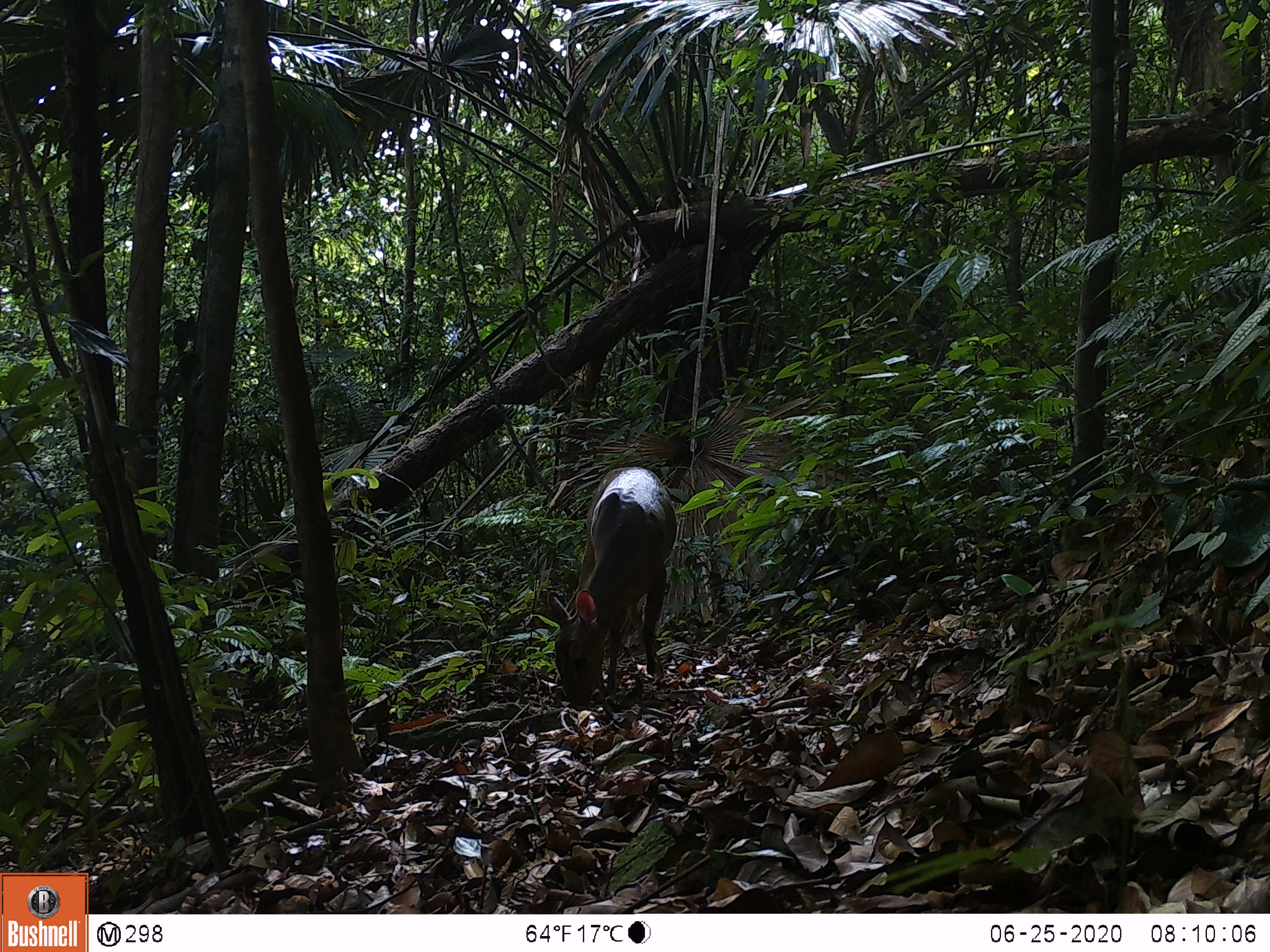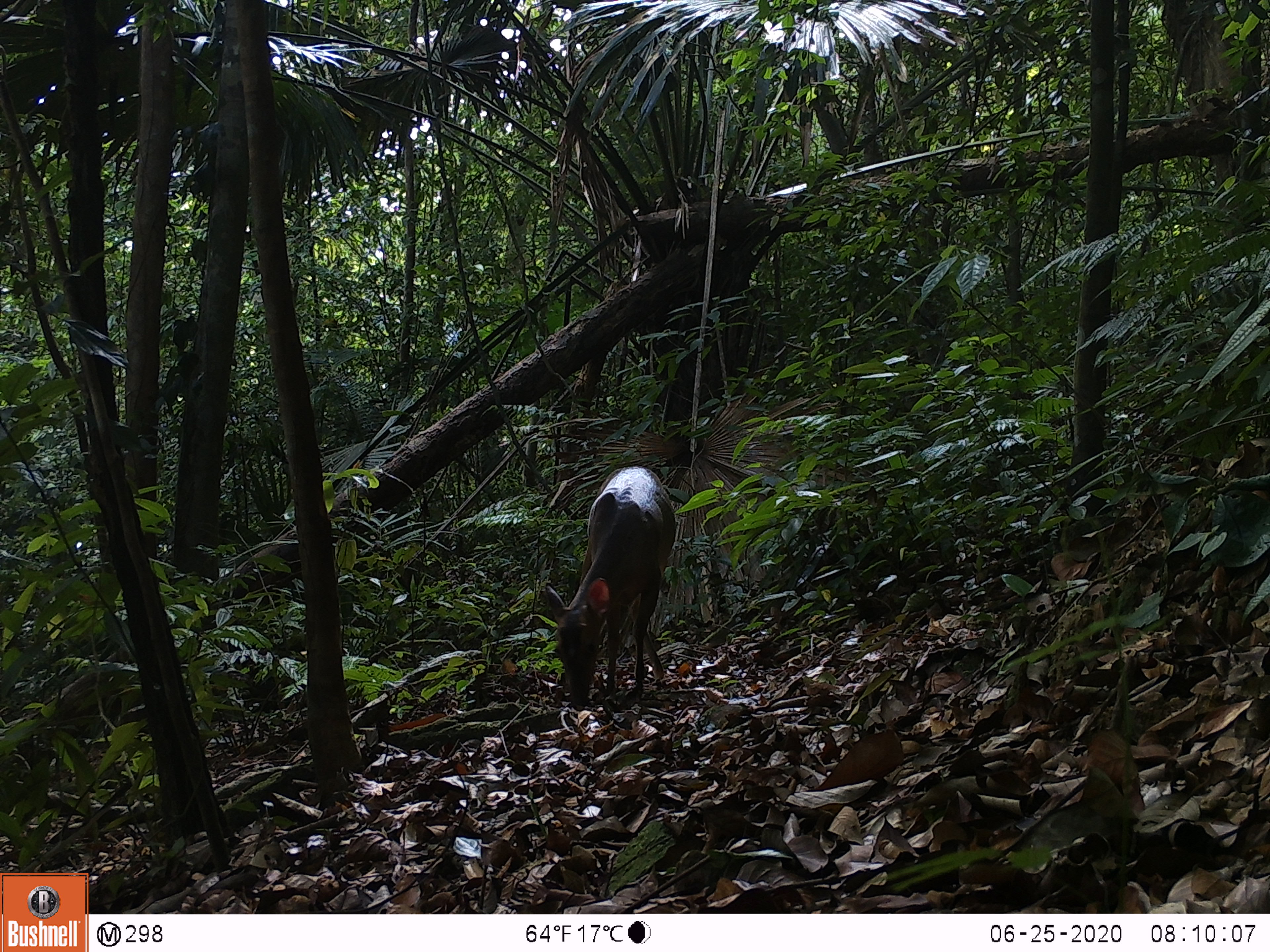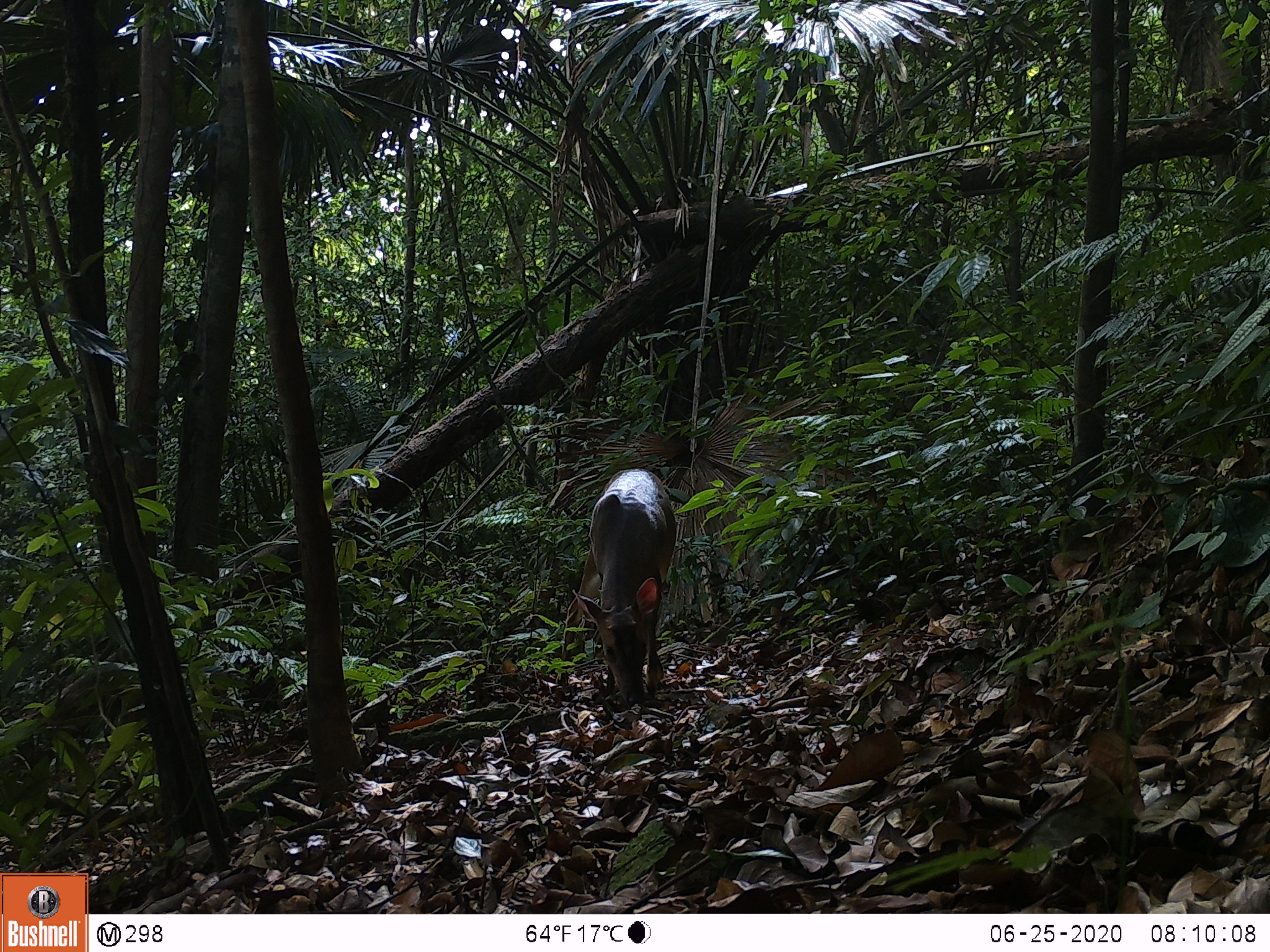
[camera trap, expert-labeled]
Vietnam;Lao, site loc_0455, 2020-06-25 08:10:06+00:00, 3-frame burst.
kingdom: Animalia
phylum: Chordata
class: Mammalia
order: Artiodactyla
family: Cervidae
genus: Muntiacus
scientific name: Muntiacus vuquangensis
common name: large-antlered muntjac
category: large antlered muntjac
Large antlered muntjac (large-antlered muntjac) (Muntiacus vuquangensis). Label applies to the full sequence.